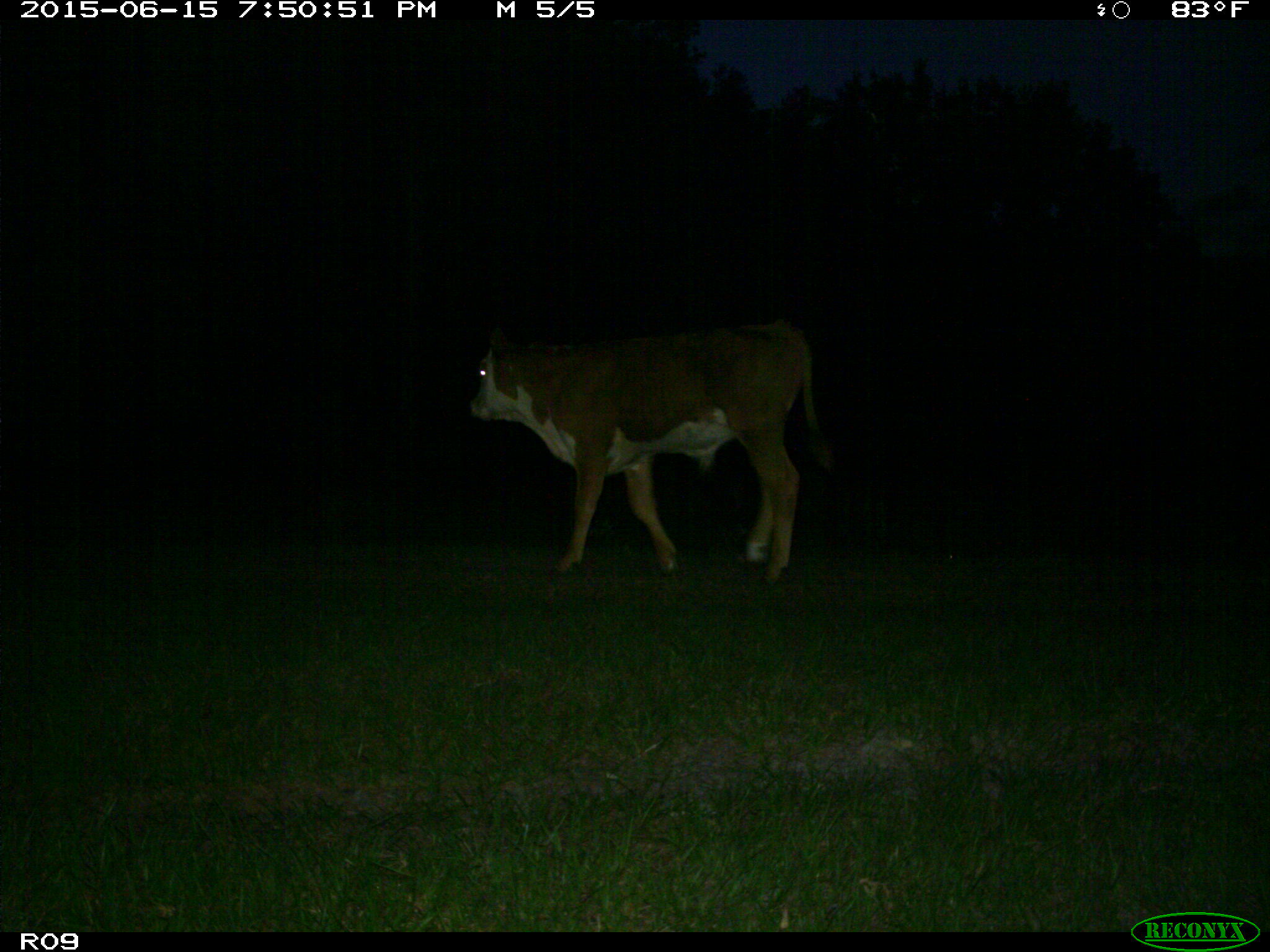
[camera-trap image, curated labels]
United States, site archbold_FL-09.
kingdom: Animalia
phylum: Chordata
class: Mammalia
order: Artiodactyla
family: Bovidae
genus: Bos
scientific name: Bos taurus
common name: domestic cow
Bos taurus (domestic cow).